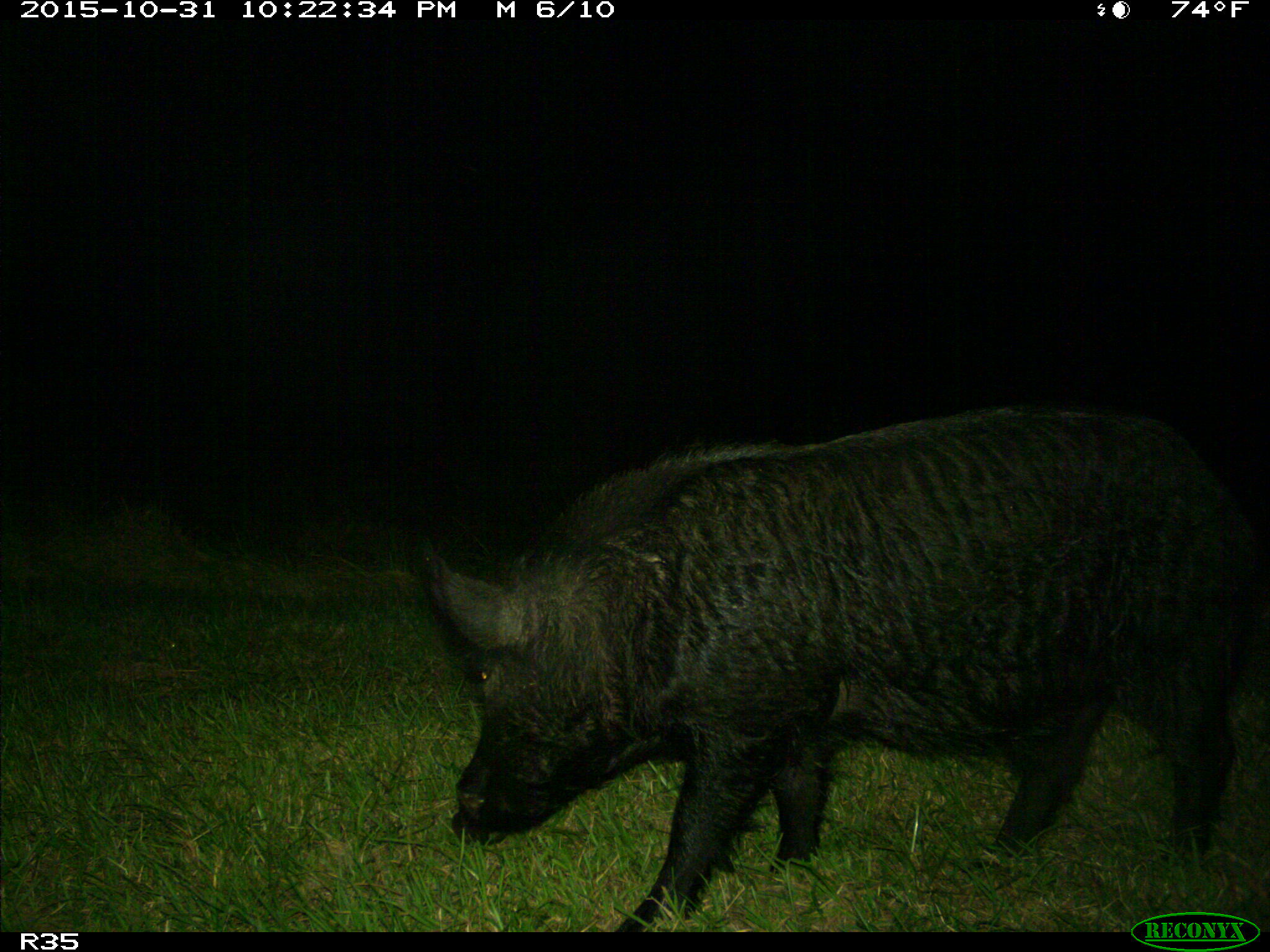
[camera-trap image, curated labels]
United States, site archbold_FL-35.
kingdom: Animalia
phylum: Chordata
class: Mammalia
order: Artiodactyla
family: Suidae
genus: Sus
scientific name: Sus scrofa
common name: wild boar